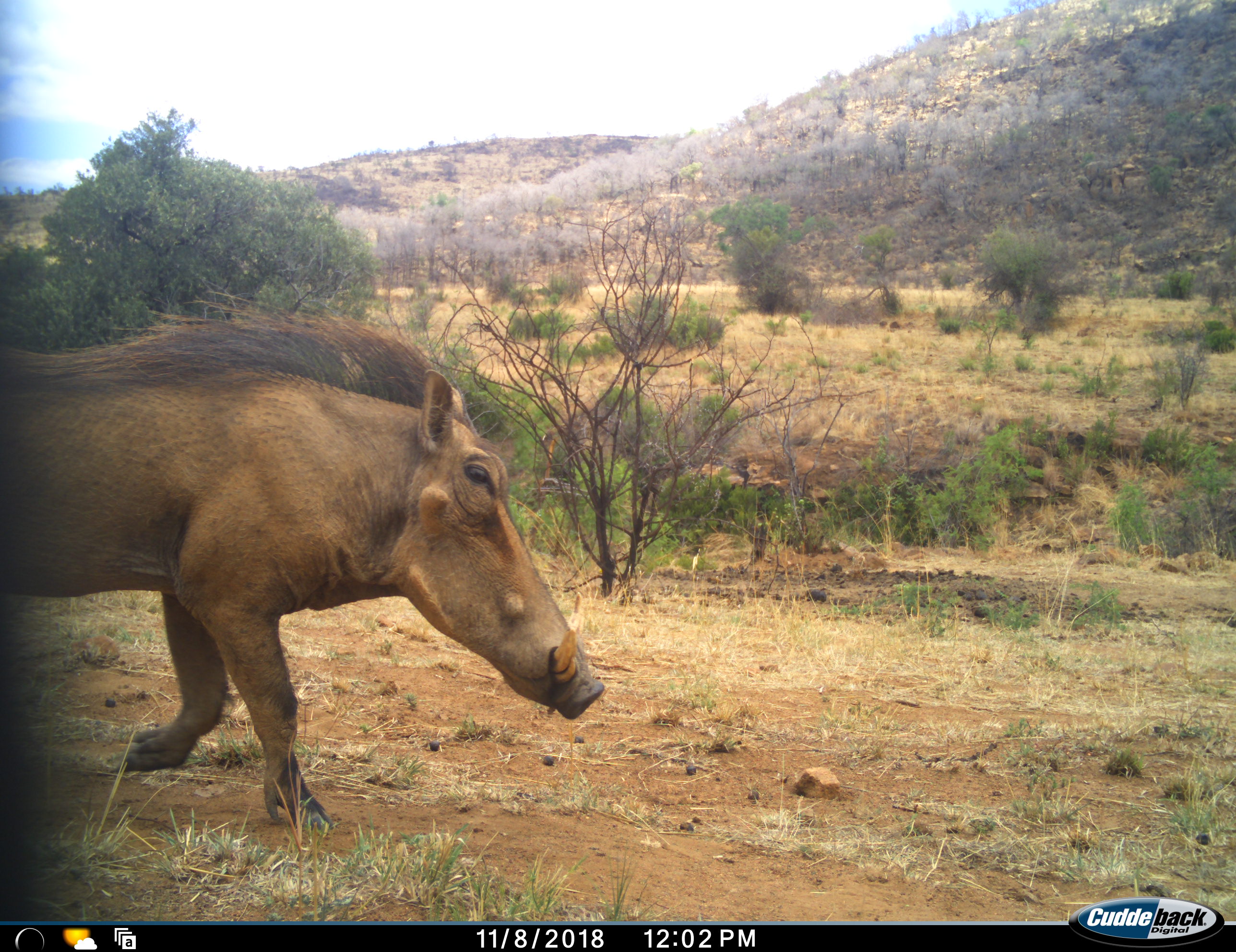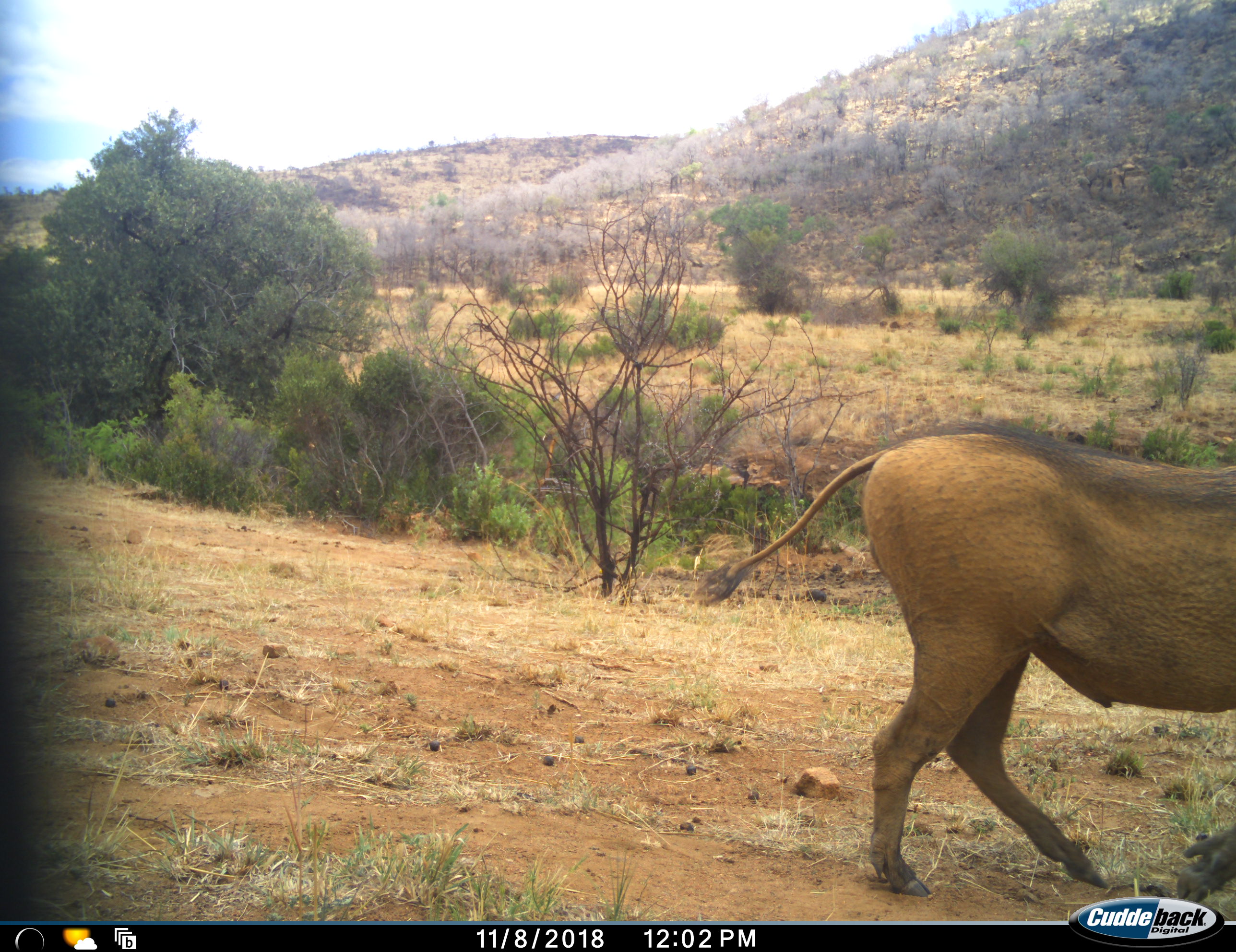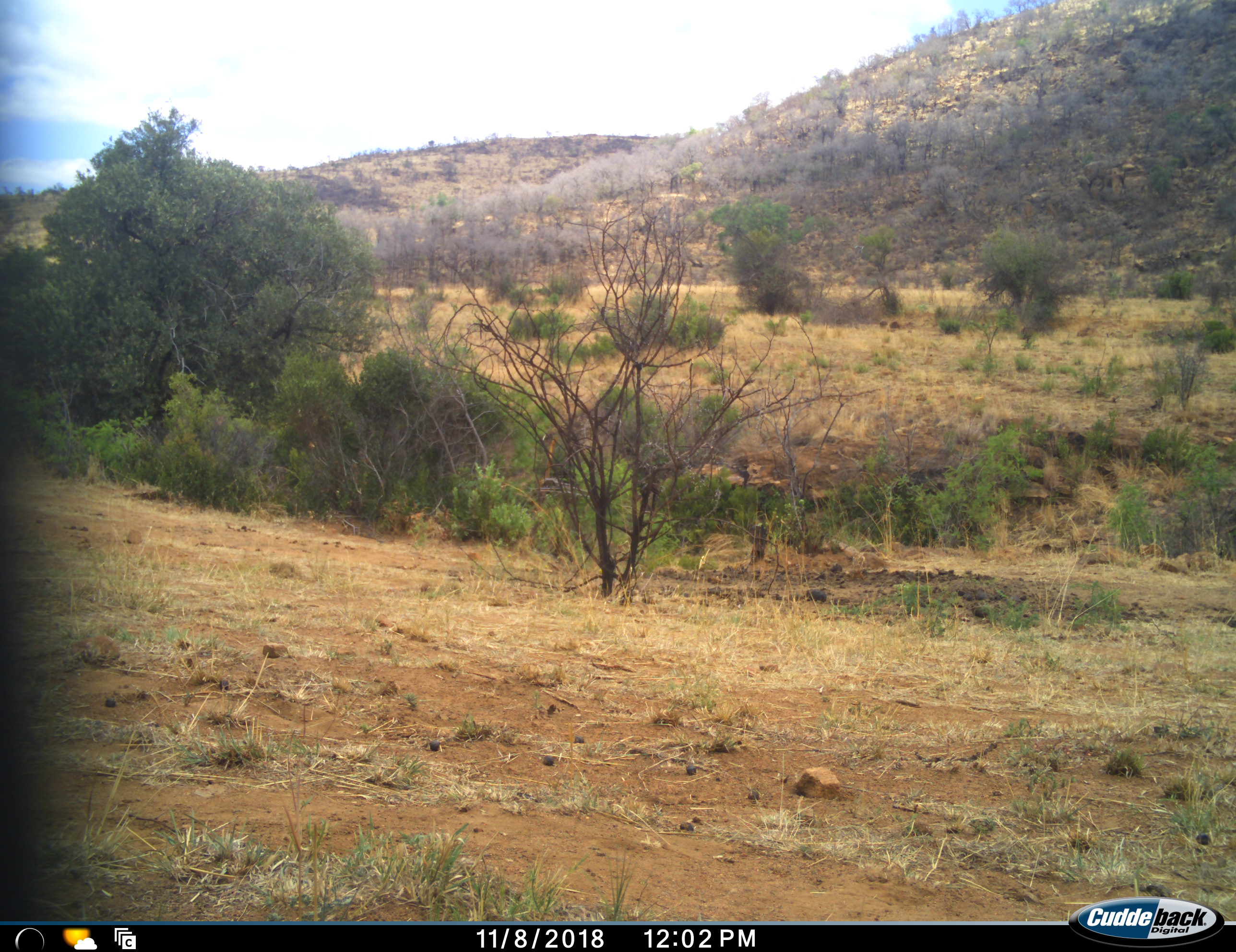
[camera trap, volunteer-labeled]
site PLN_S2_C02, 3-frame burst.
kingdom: Animalia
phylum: Chordata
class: Mammalia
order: Artiodactyla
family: Suidae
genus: Phacochoerus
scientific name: Phacochoerus africanus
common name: warthog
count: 1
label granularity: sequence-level